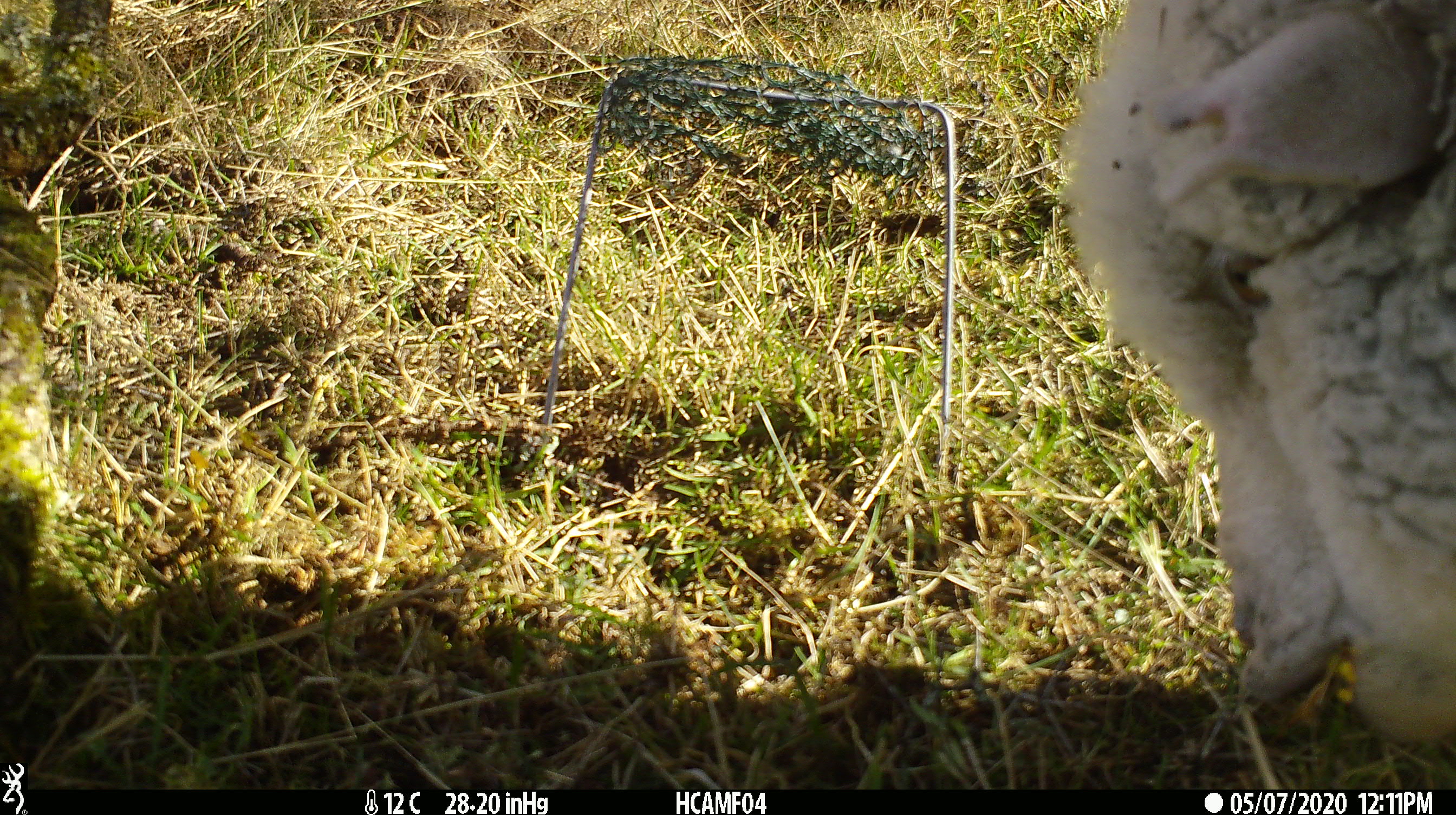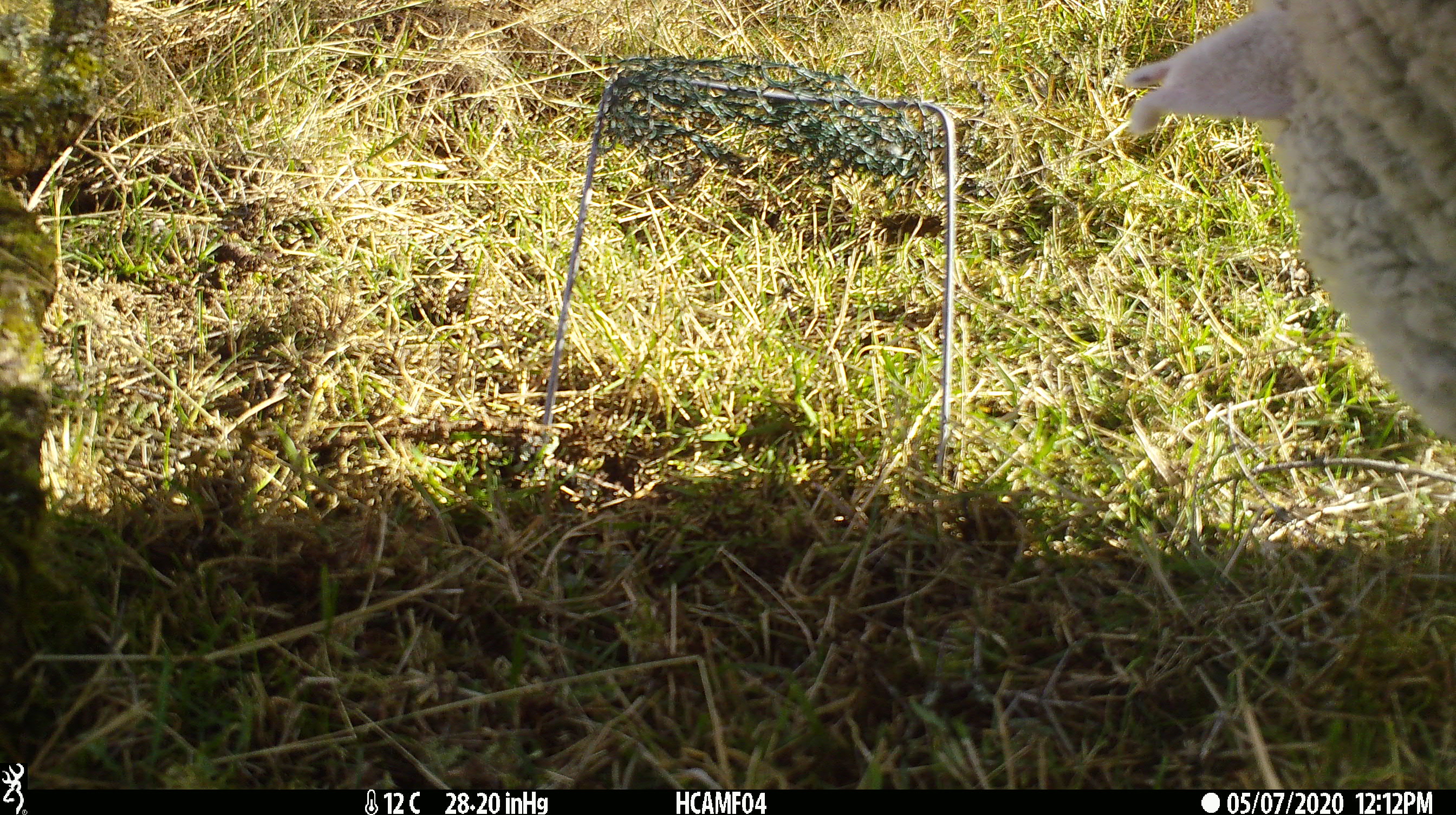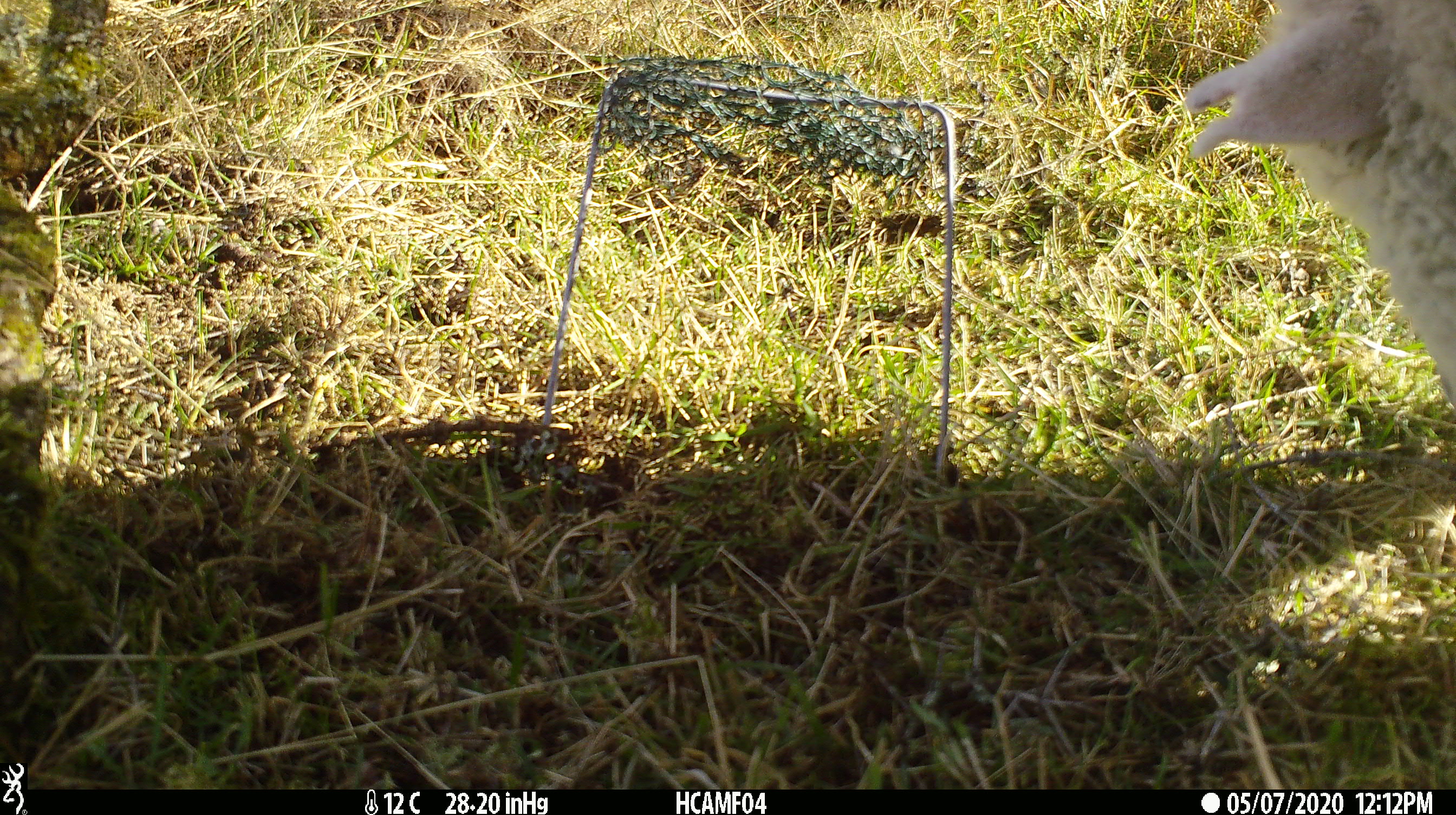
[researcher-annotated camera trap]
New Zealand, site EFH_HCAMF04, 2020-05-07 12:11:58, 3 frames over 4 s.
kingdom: Animalia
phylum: Chordata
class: Mammalia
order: Artiodactyla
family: Bovidae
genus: Ovis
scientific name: Ovis aries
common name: domestic sheep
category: sheep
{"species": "sheep (domestic sheep) (Ovis aries)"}